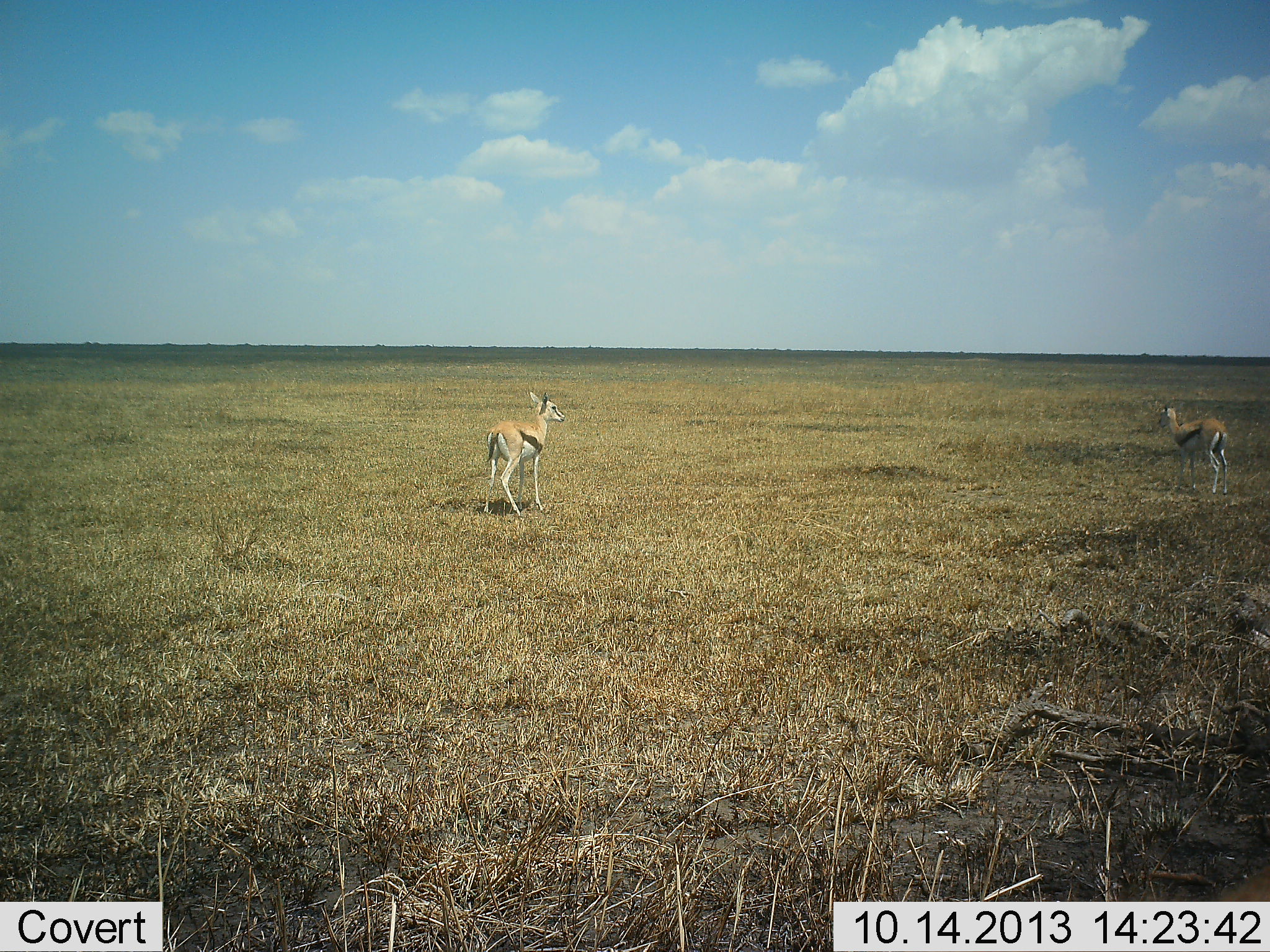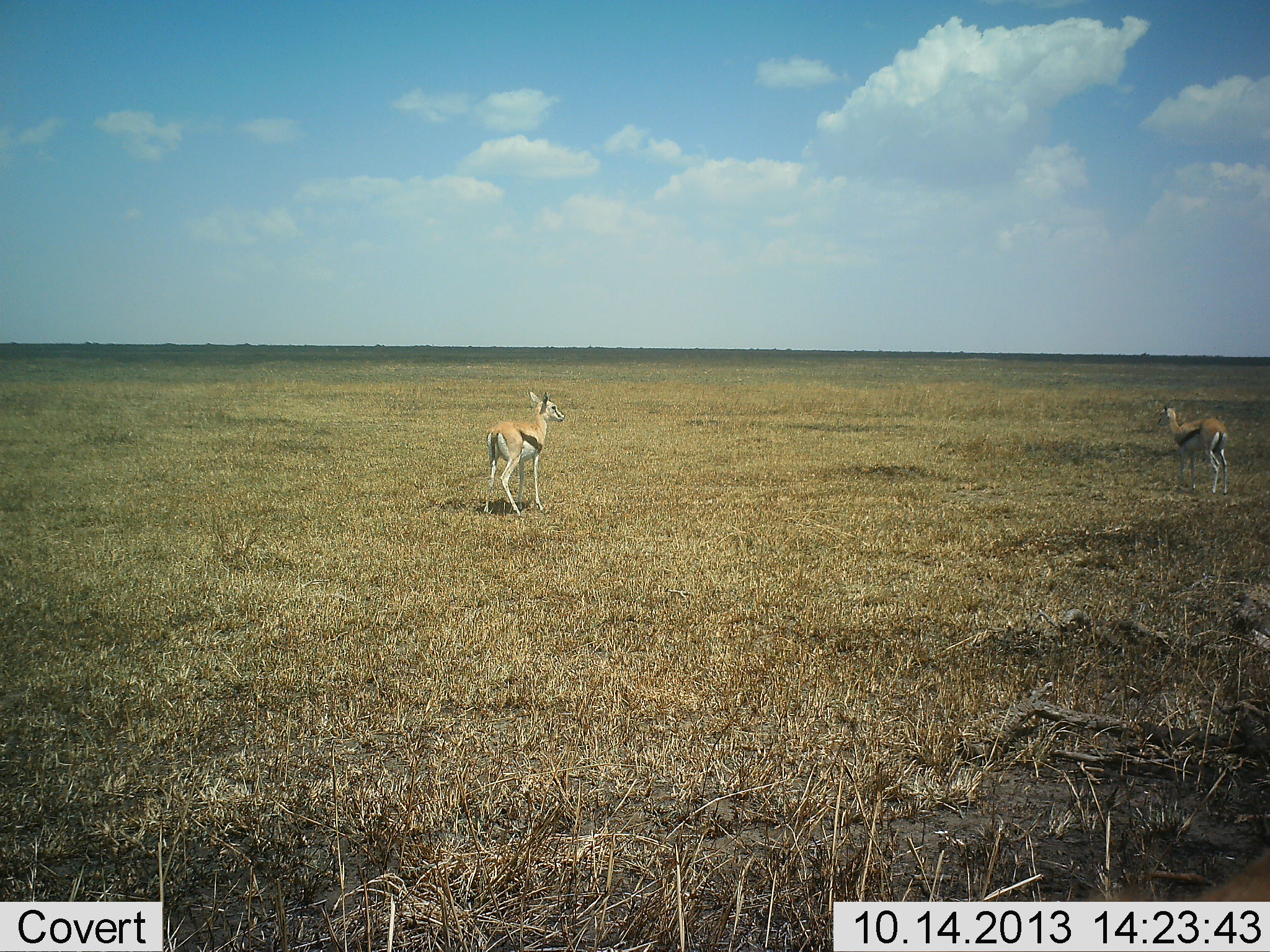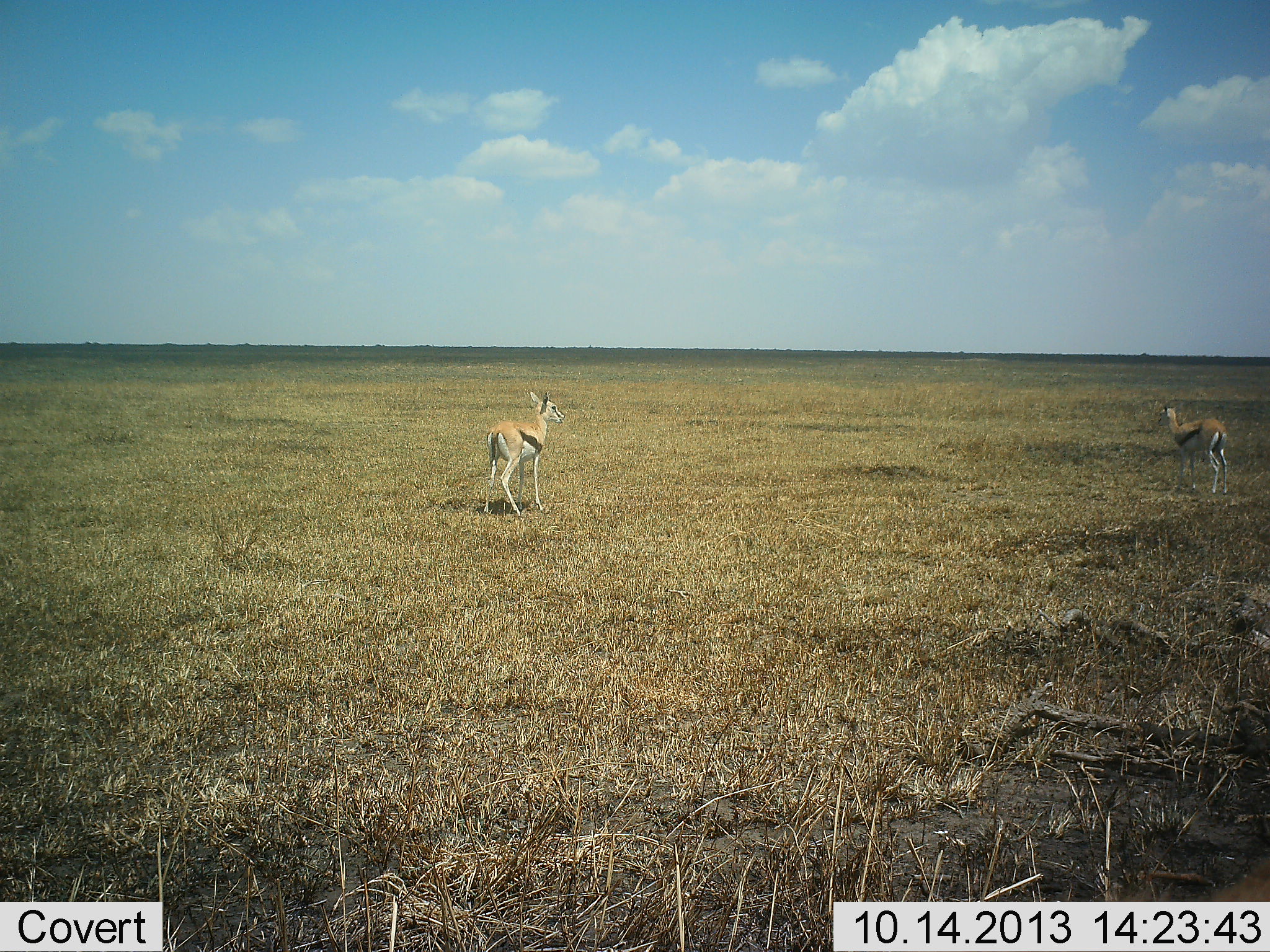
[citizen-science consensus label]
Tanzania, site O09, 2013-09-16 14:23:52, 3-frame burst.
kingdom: Animalia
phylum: Chordata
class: Mammalia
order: Artiodactyla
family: Bovidae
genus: Eudorcas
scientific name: Eudorcas thomsonii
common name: thomson's gazelle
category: gazellethomsons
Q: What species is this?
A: Gazellethomsons (thomson's gazelle) (Eudorcas thomsonii).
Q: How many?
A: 2.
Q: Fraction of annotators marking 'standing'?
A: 97%.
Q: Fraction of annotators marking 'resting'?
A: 0%.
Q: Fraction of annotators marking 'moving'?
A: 7%.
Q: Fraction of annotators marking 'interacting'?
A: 0%.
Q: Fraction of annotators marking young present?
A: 0%.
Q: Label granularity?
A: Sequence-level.